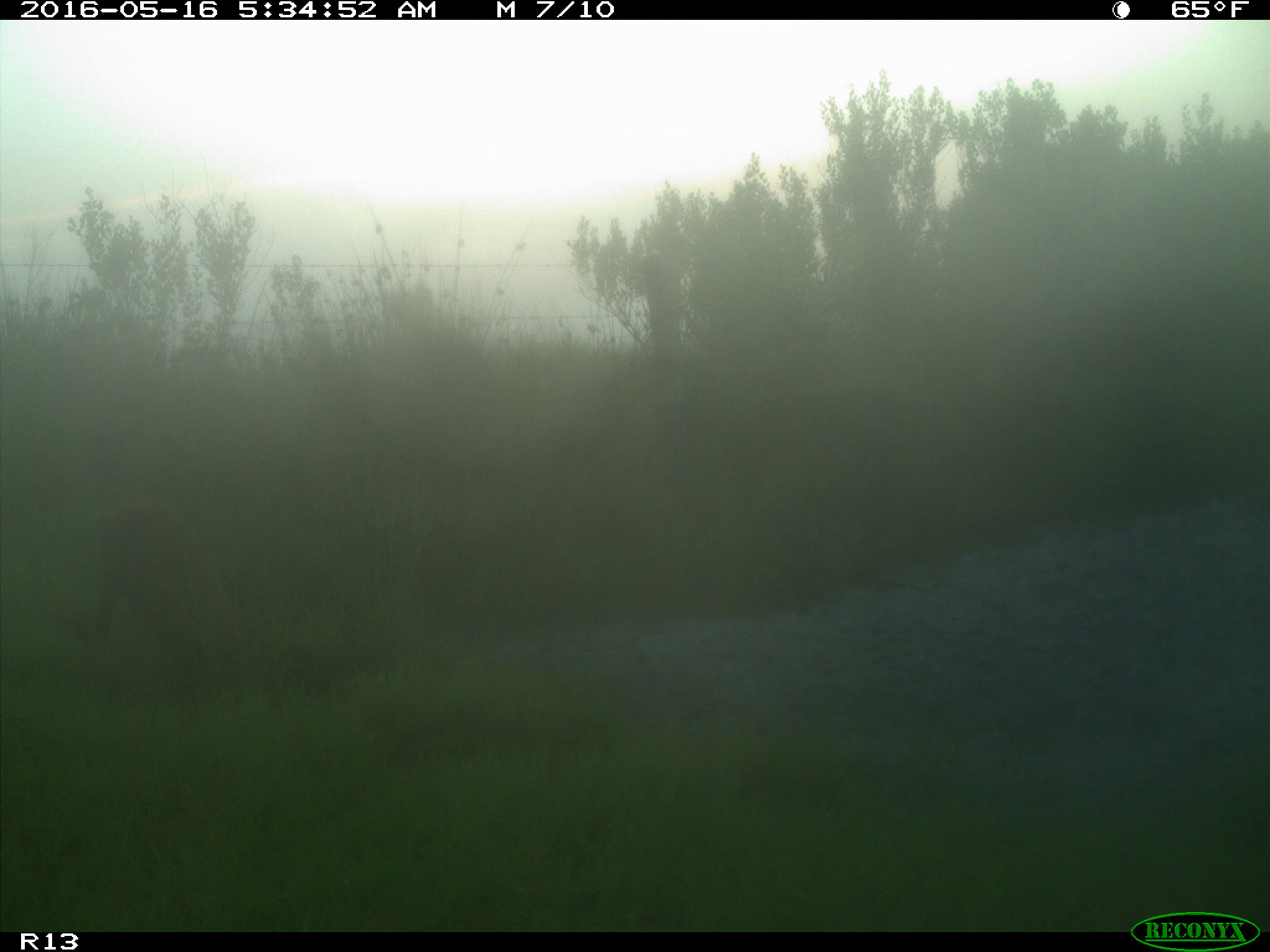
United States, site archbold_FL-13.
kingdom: Animalia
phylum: Chordata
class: Mammalia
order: Artiodactyla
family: Suidae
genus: Sus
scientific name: Sus scrofa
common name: wild boar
Sus scrofa (wild boar).